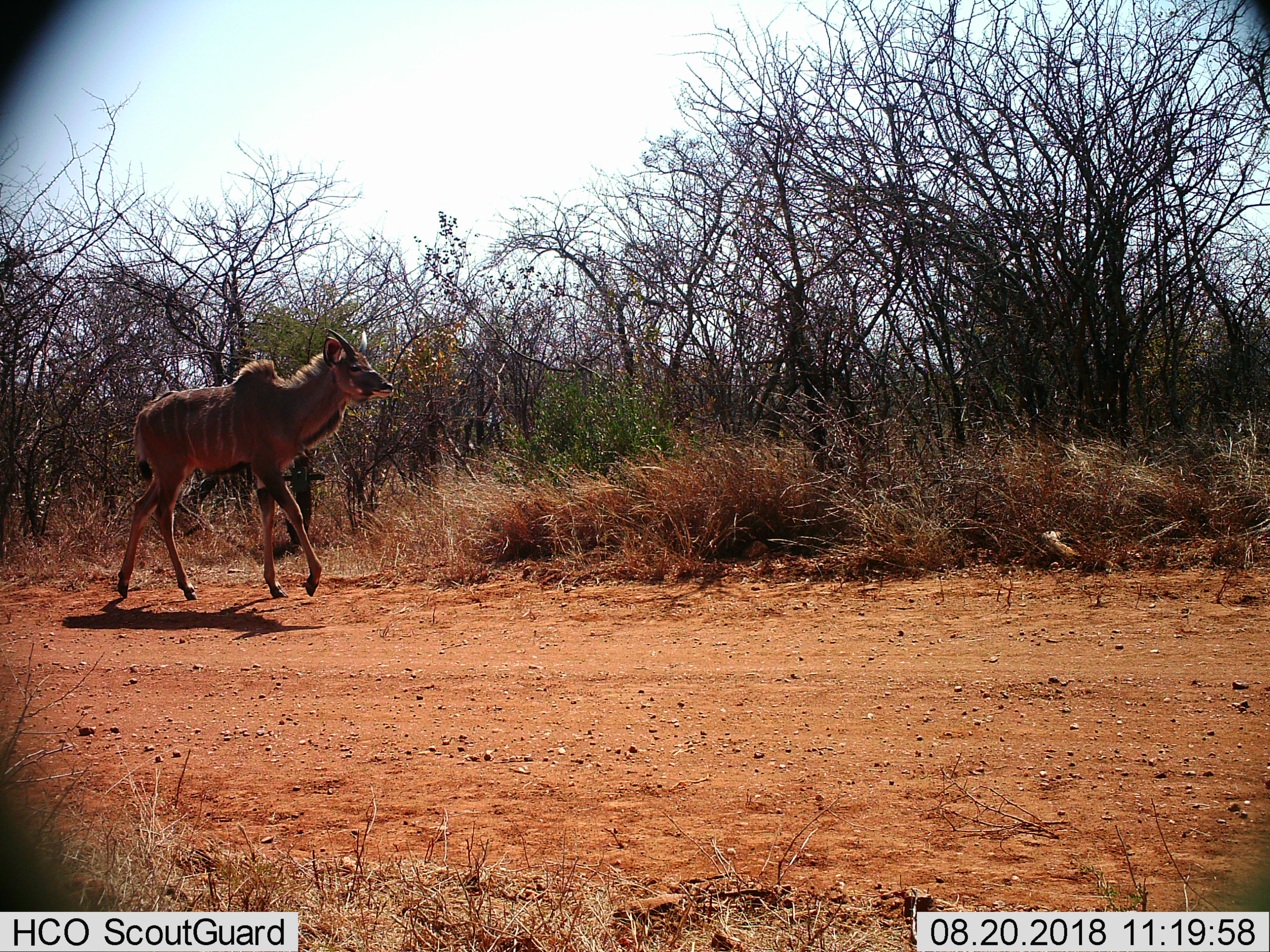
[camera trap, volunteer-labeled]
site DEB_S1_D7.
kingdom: Animalia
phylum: Chordata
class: Mammalia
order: Artiodactyla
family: Bovidae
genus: Tragelaphus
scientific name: Tragelaphus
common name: kudu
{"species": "kudu (Tragelaphus)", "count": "1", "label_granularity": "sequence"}